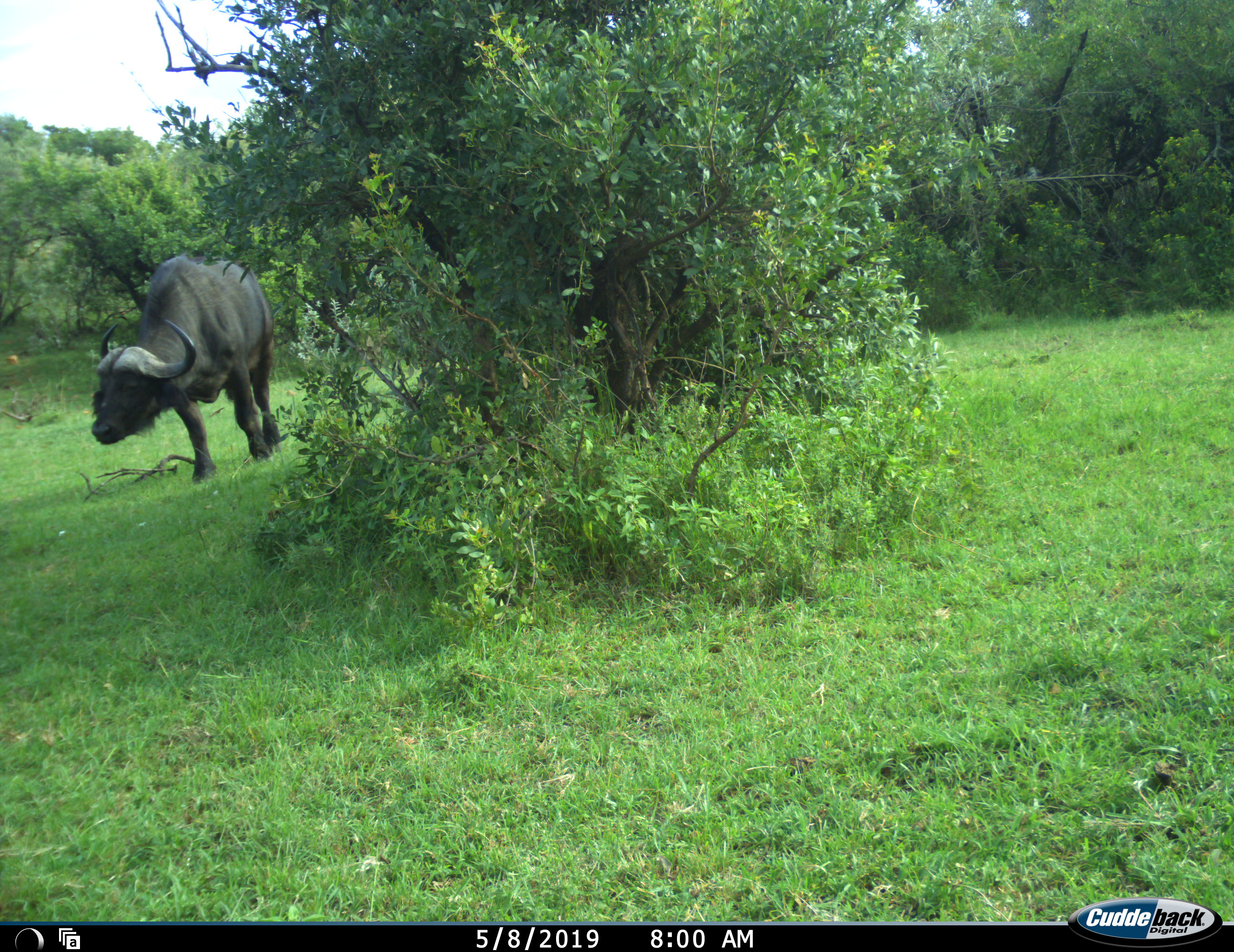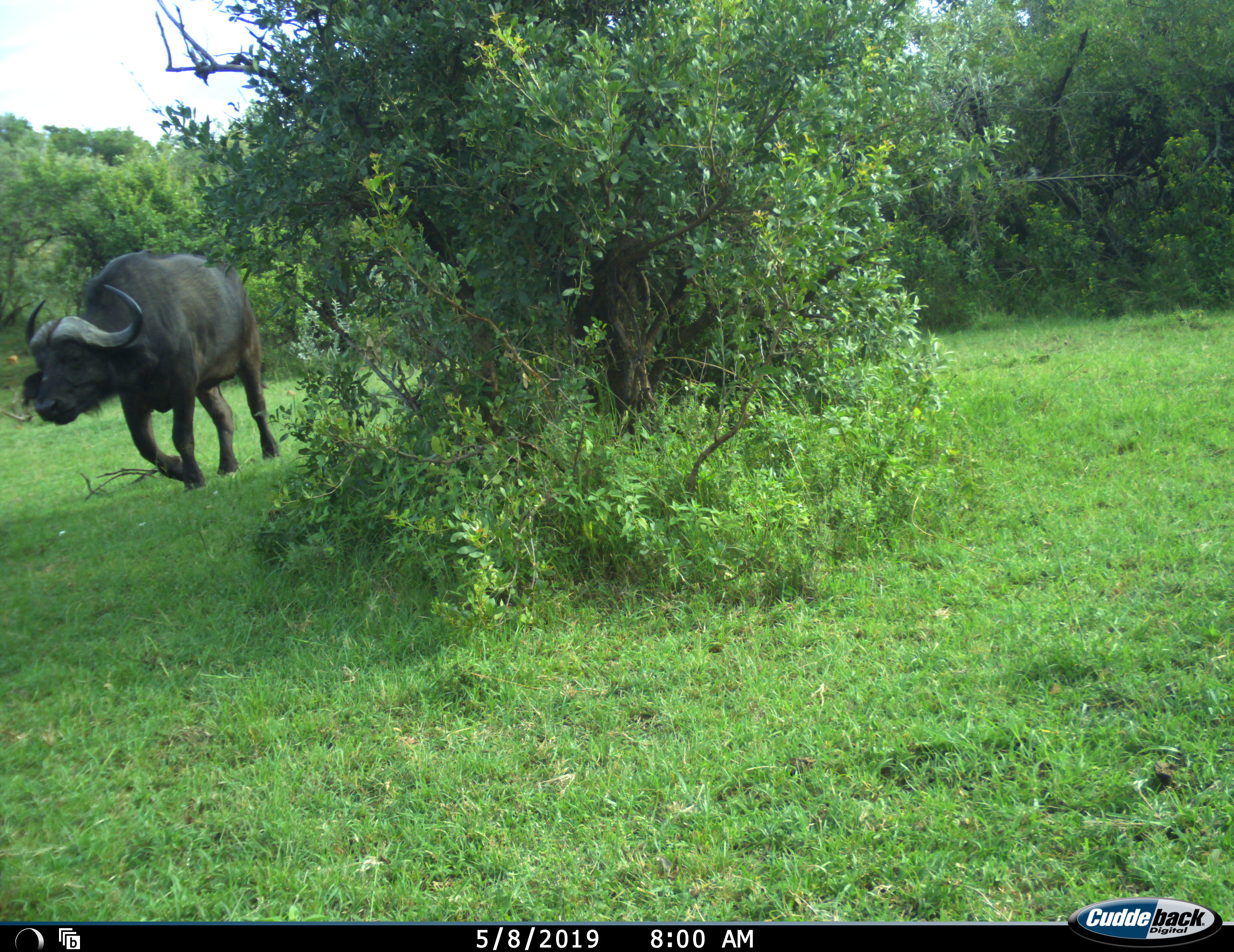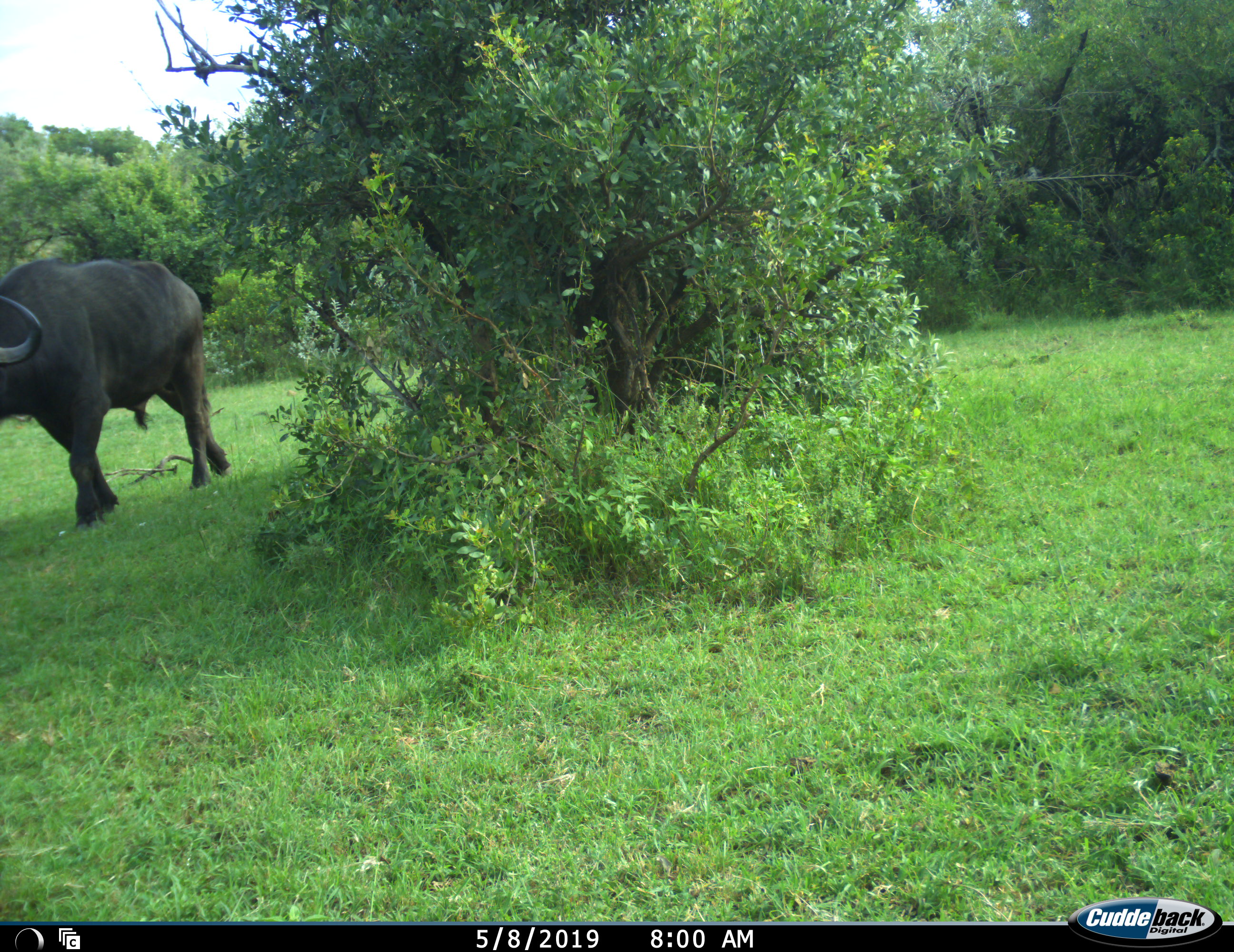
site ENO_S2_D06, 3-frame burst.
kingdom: Animalia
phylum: Chordata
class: Mammalia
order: Artiodactyla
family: Bovidae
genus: Syncerus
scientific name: Syncerus caffer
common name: african buffalo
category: buffalo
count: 1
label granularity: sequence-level